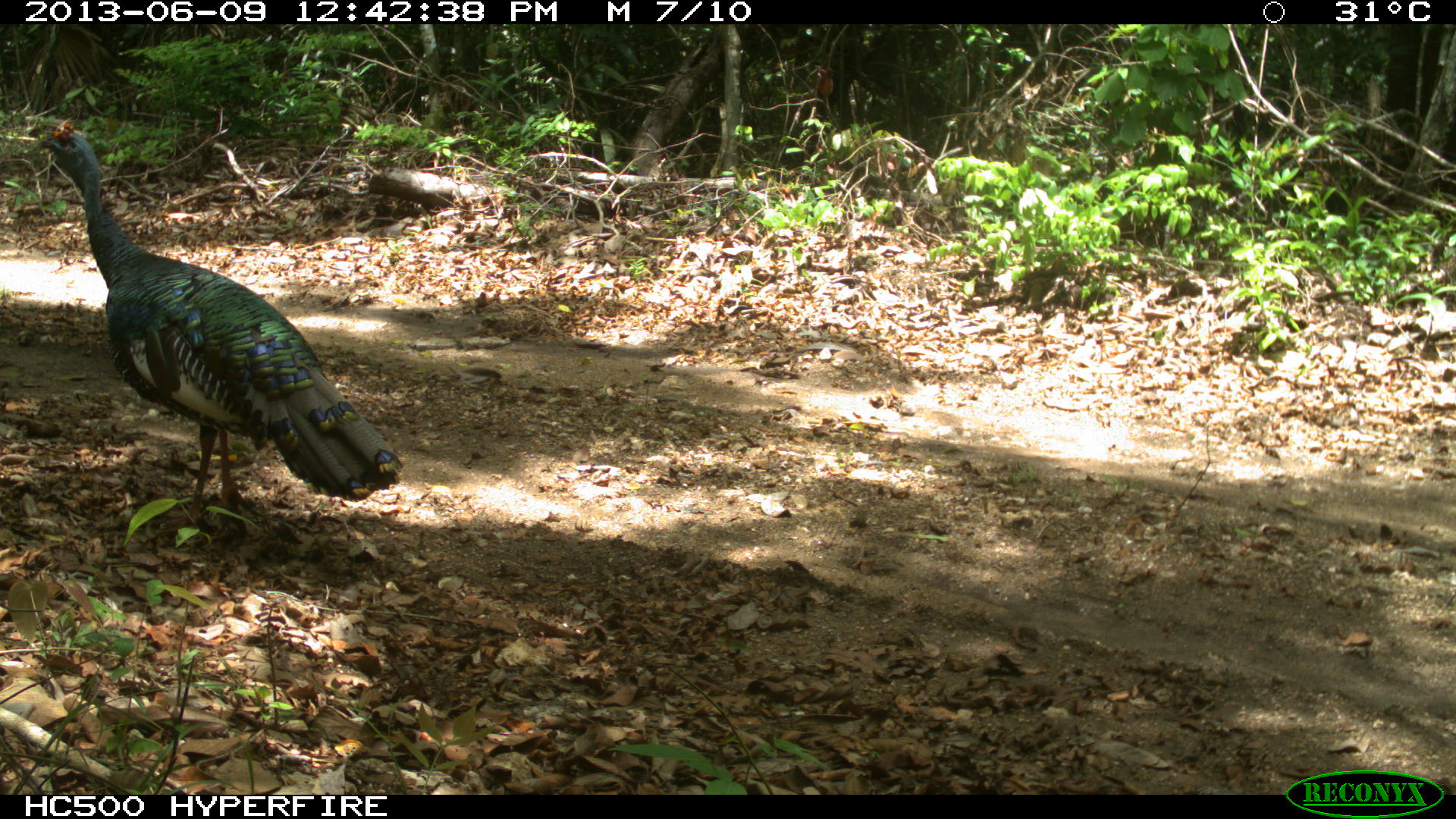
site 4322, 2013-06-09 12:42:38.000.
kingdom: Animalia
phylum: Chordata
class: Aves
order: Galliformes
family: Phasianidae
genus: Meleagris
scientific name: Meleagris ocellata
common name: ocellated turkey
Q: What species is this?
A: Meleagris ocellata (ocellated turkey).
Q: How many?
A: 1.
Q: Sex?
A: Male.